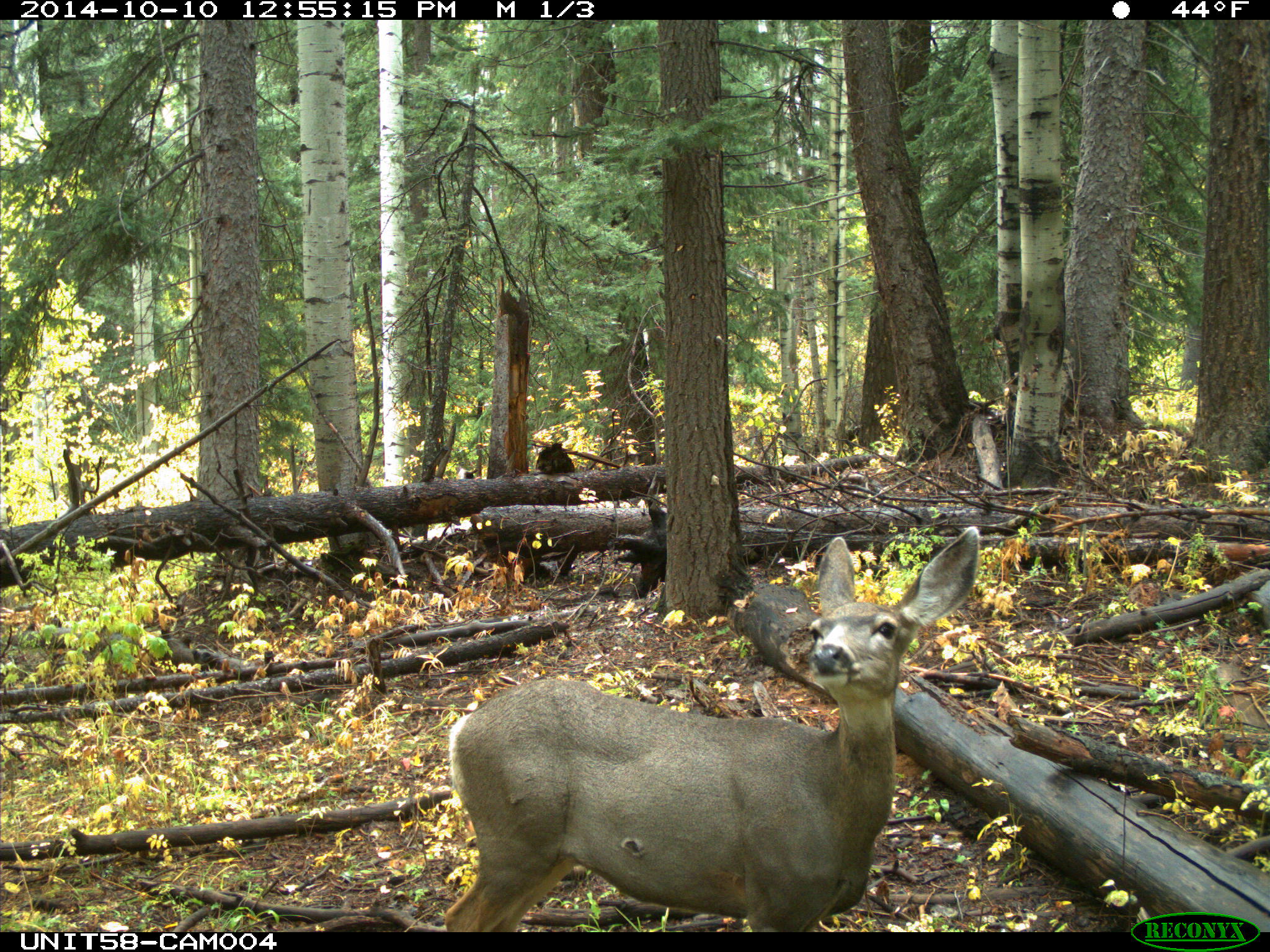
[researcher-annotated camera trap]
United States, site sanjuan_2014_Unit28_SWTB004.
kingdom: Animalia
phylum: Chordata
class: Mammalia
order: Artiodactyla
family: Cervidae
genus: Odocoileus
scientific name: Odocoileus hemionus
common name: mule deer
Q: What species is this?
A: Odocoileus hemionus (mule deer).